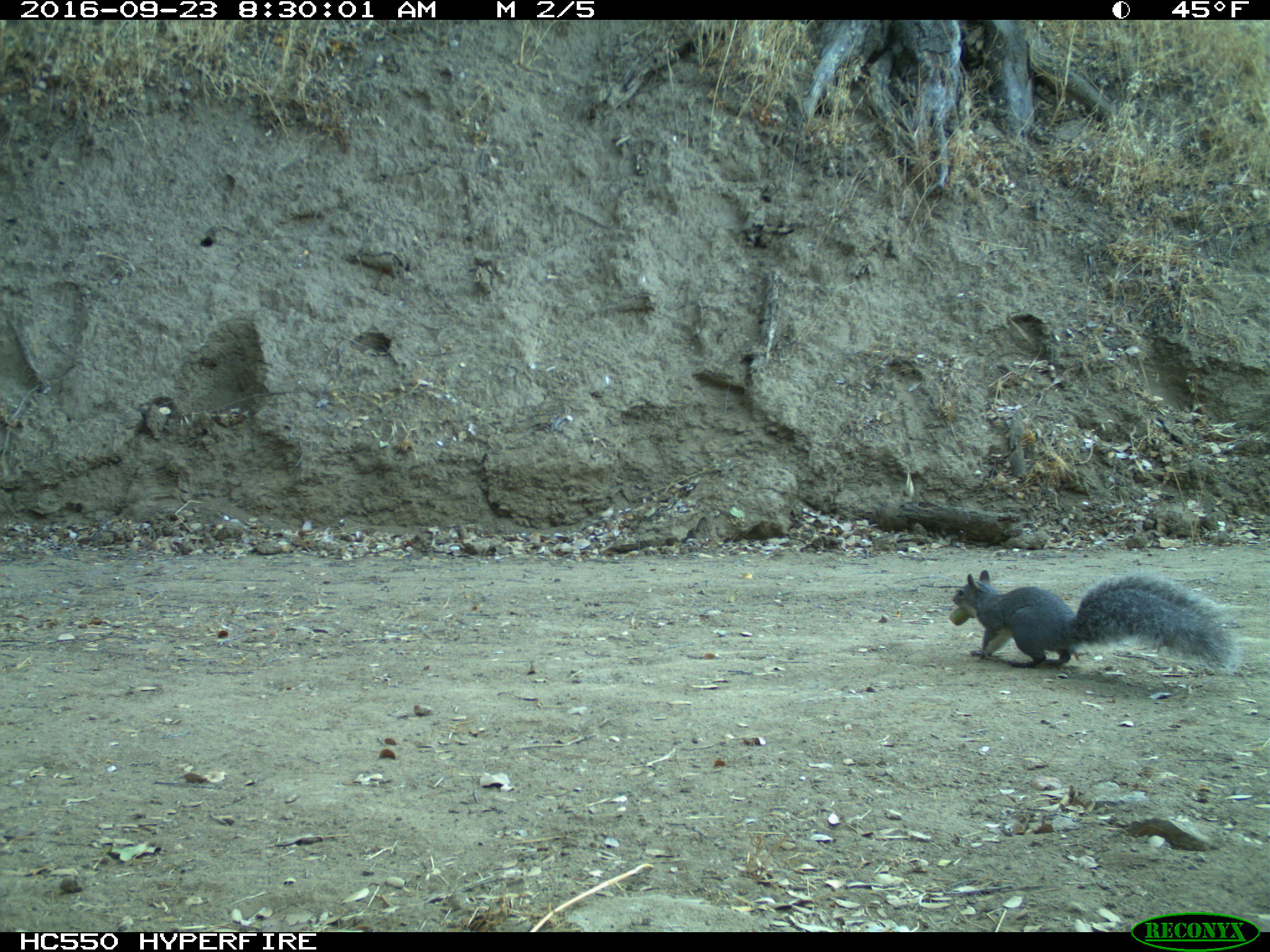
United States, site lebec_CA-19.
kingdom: Animalia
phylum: Chordata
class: Mammalia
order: Rodentia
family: Sciuridae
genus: Sciurus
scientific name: Sciurus carolinensis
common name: eastern gray squirrel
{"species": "Sciurus carolinensis (eastern gray squirrel)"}